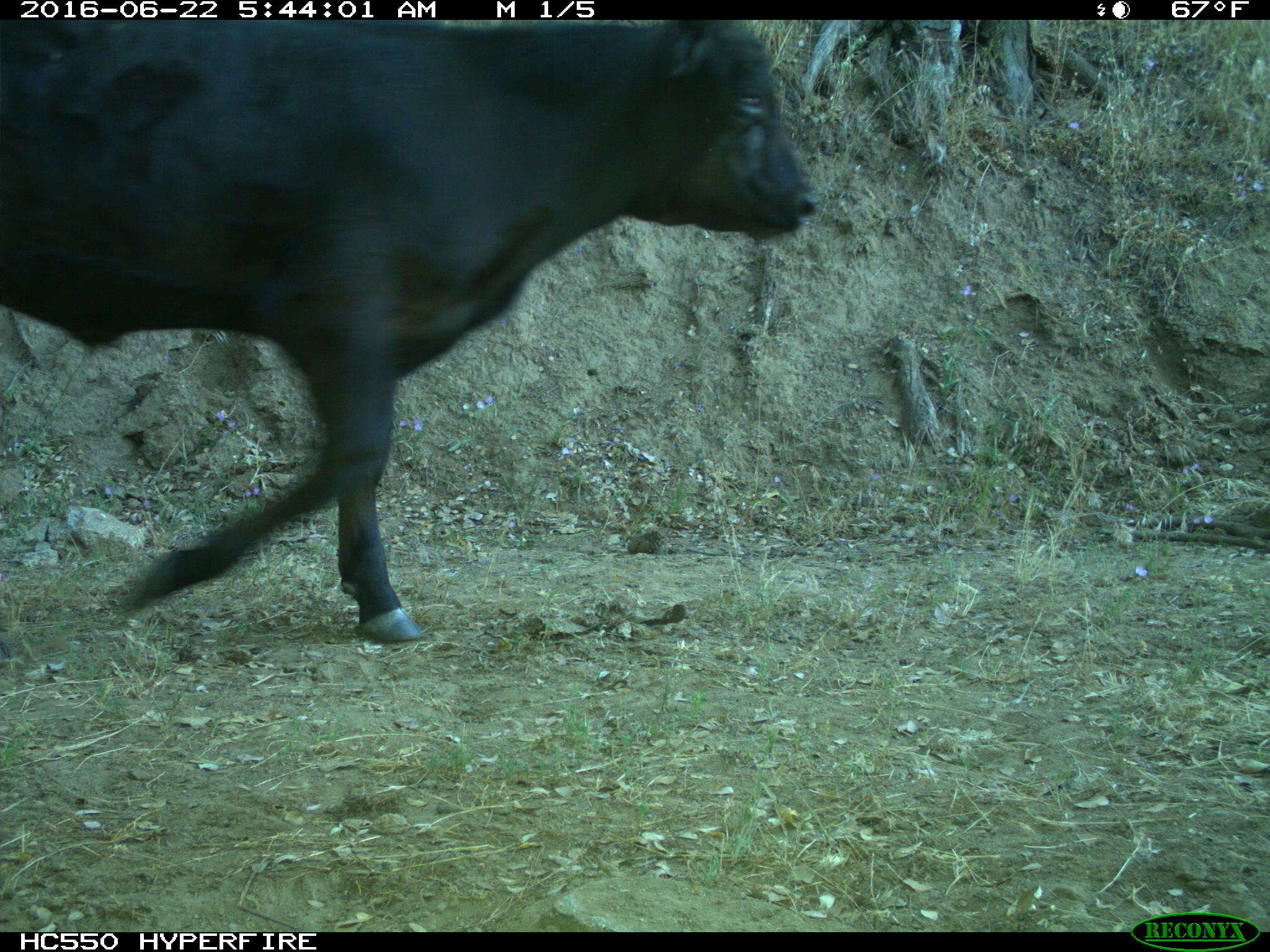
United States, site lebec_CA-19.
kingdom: Animalia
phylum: Chordata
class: Mammalia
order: Artiodactyla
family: Bovidae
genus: Bos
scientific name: Bos taurus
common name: domestic cow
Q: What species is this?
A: Bos taurus (domestic cow).